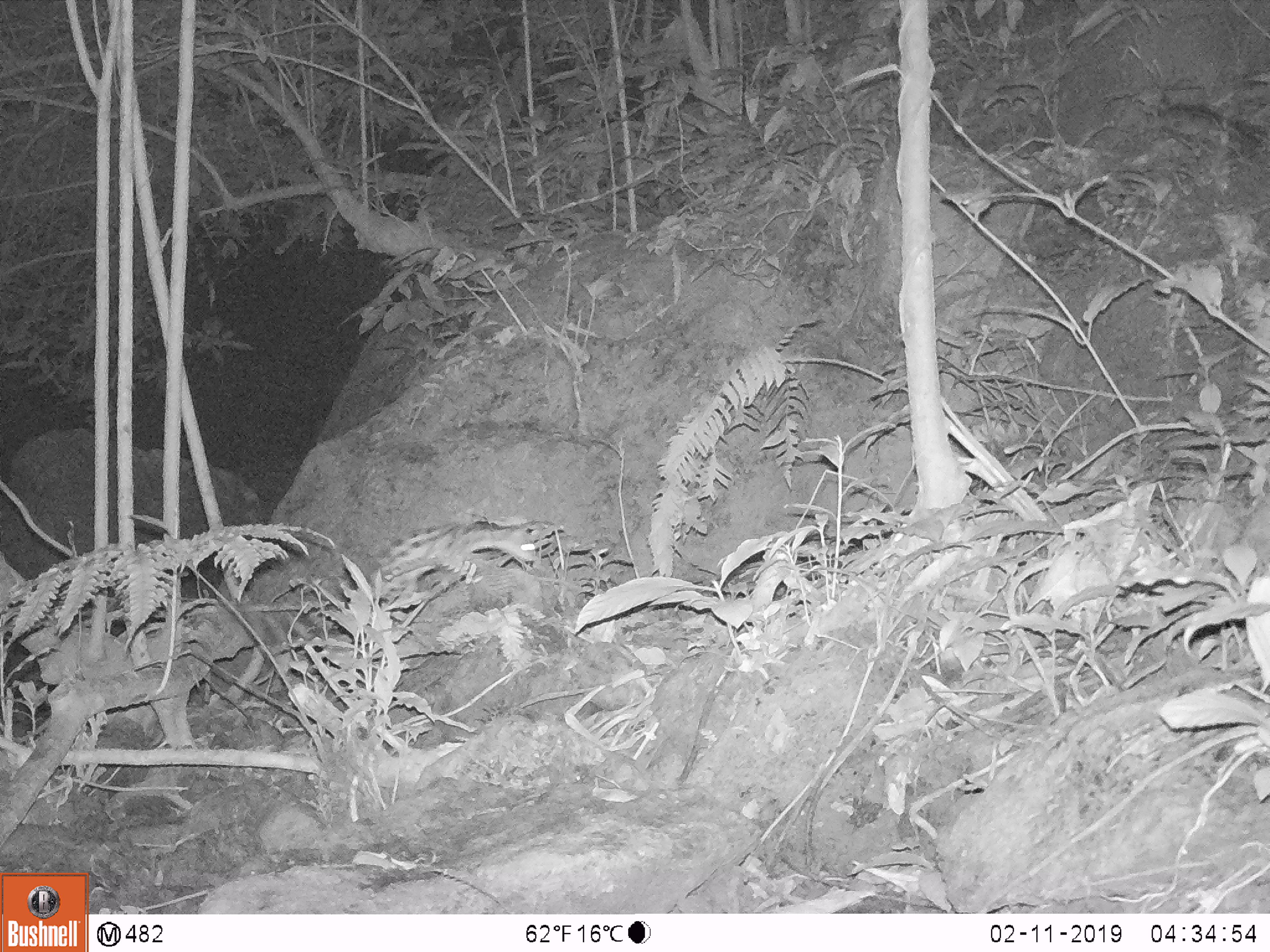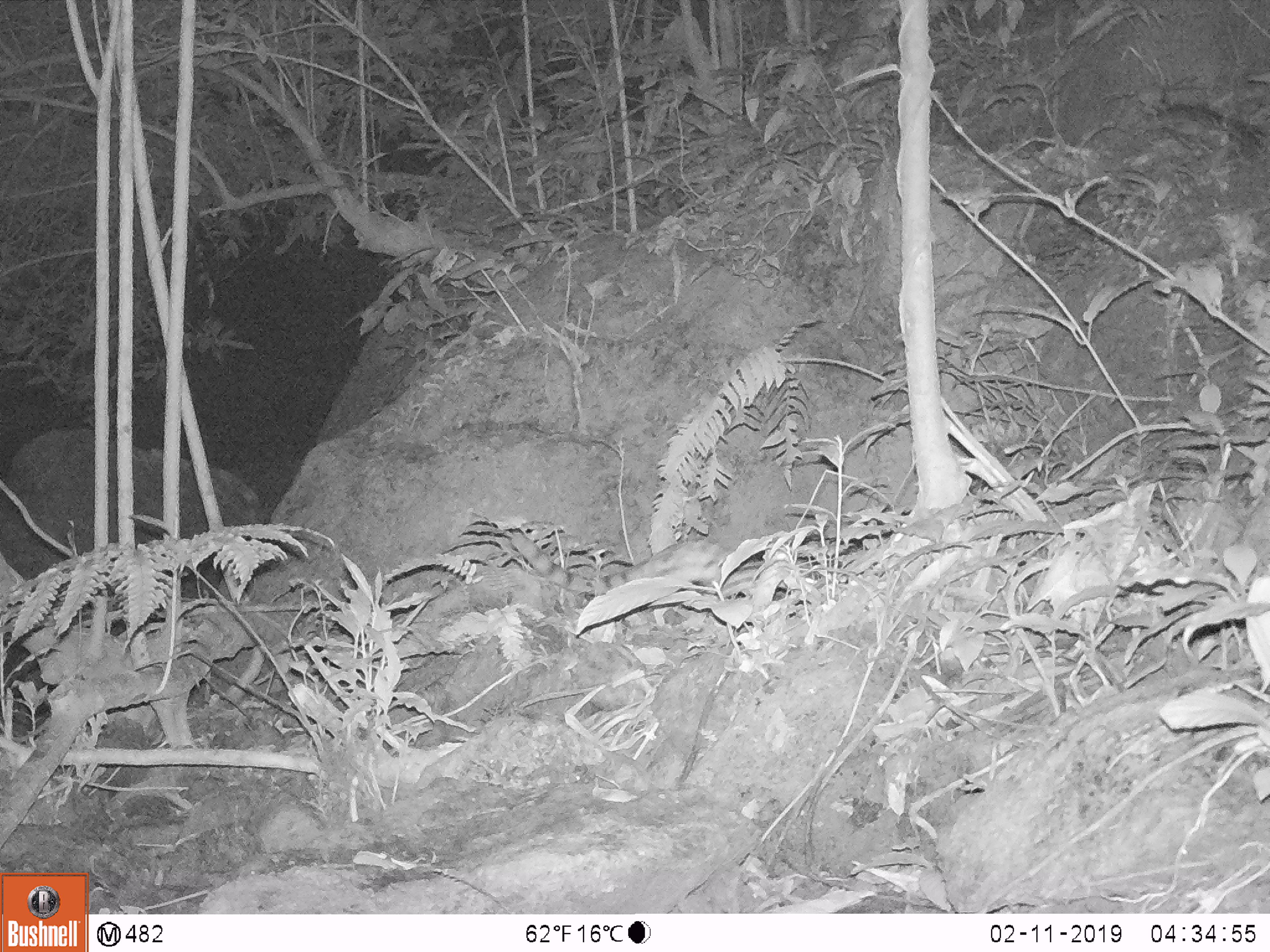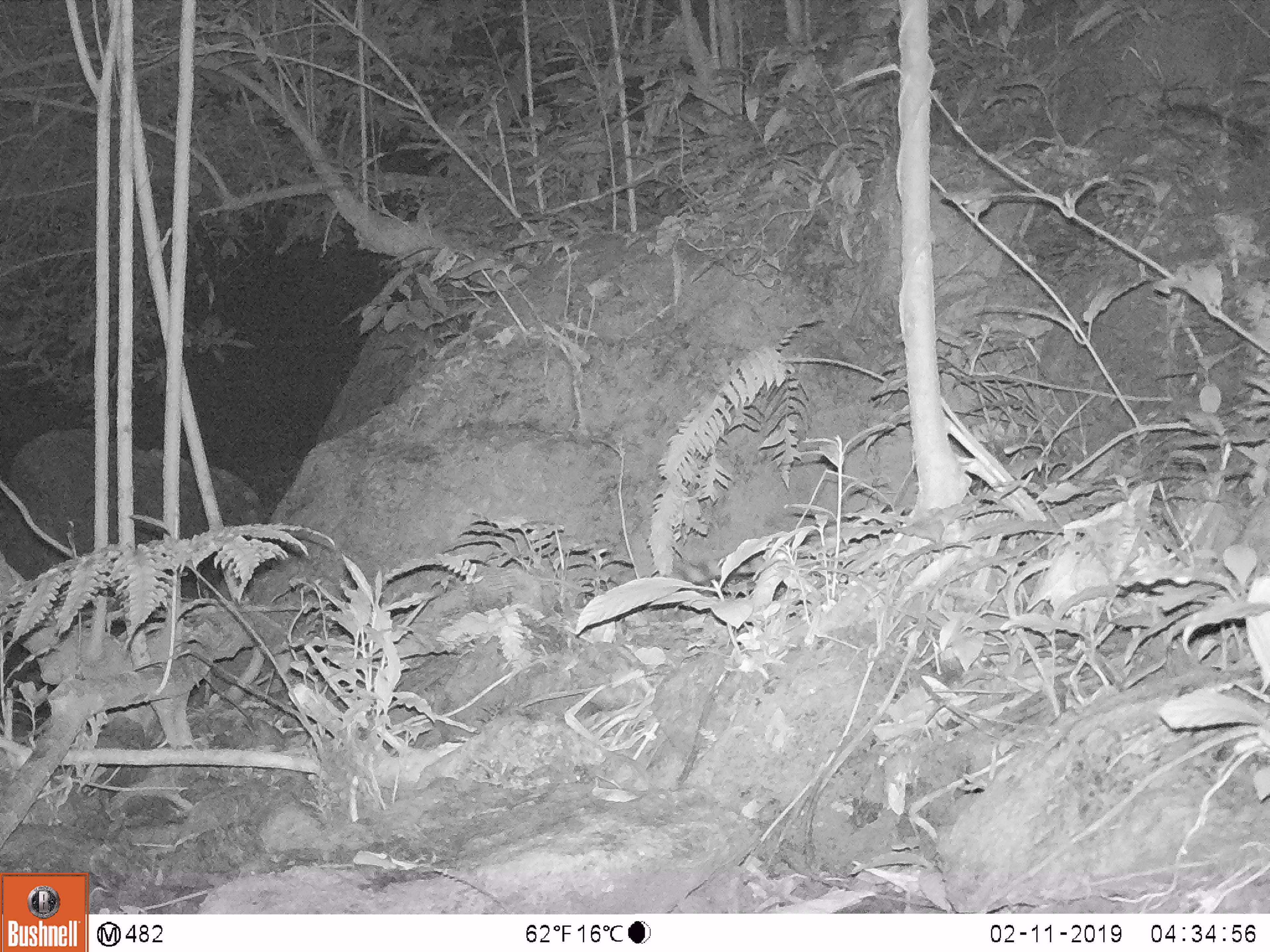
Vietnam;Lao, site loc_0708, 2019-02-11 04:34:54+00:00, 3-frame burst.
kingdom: Animalia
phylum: Chordata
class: Mammalia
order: Carnivora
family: Prionodontidae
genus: Prionodon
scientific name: Prionodon pardicolor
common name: spotted linsang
Spotted linsang (Prionodon pardicolor). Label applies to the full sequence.